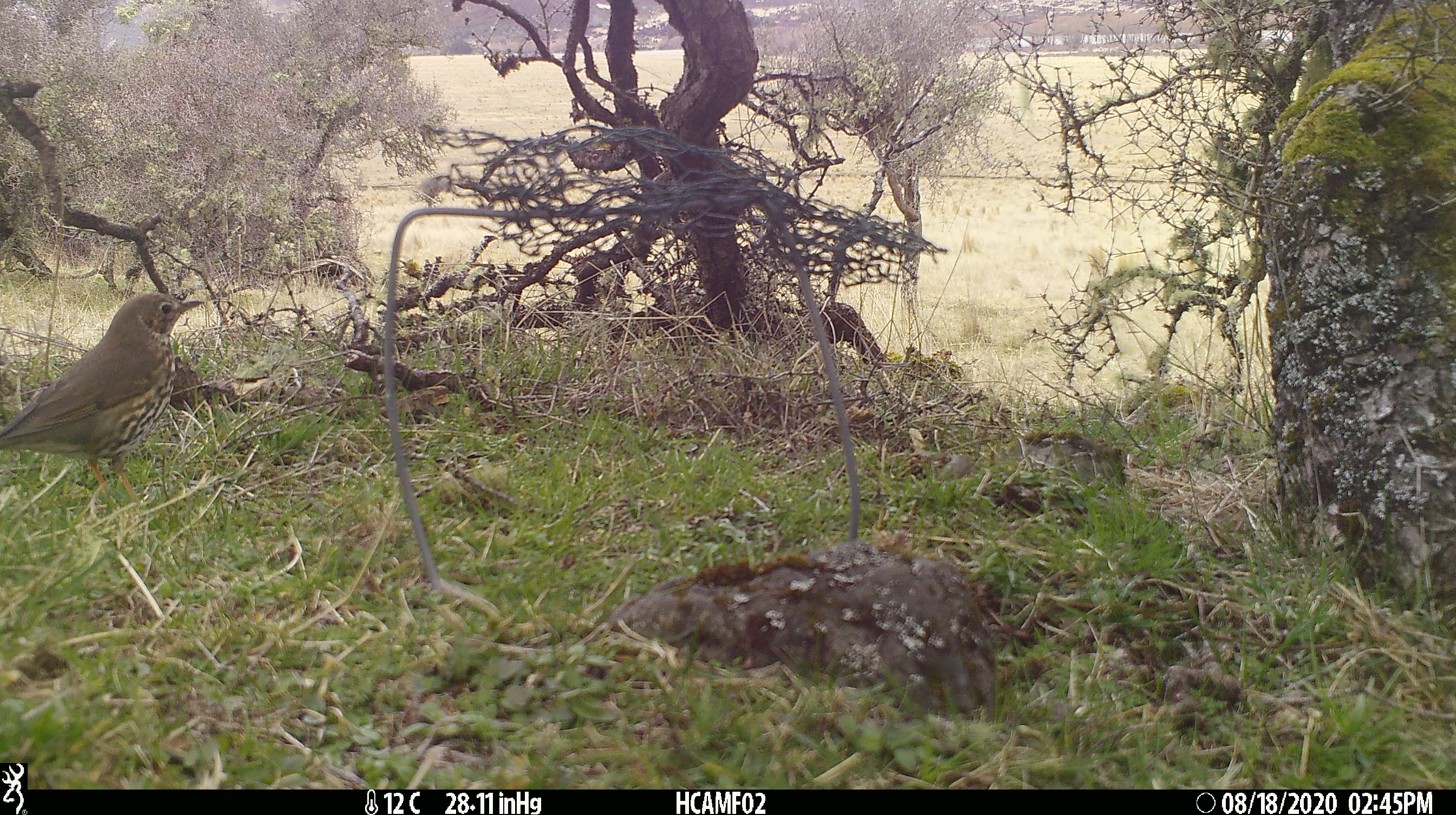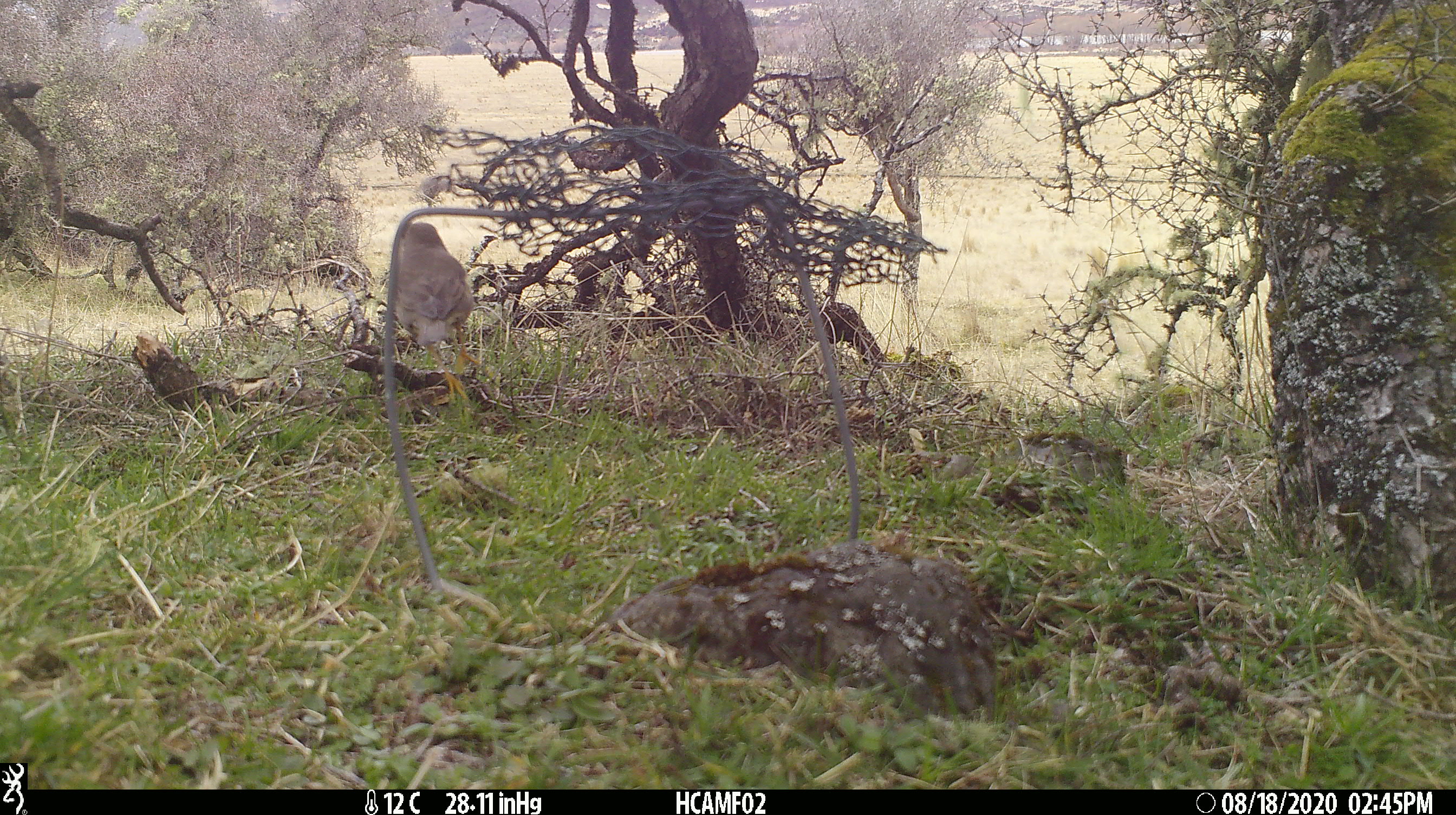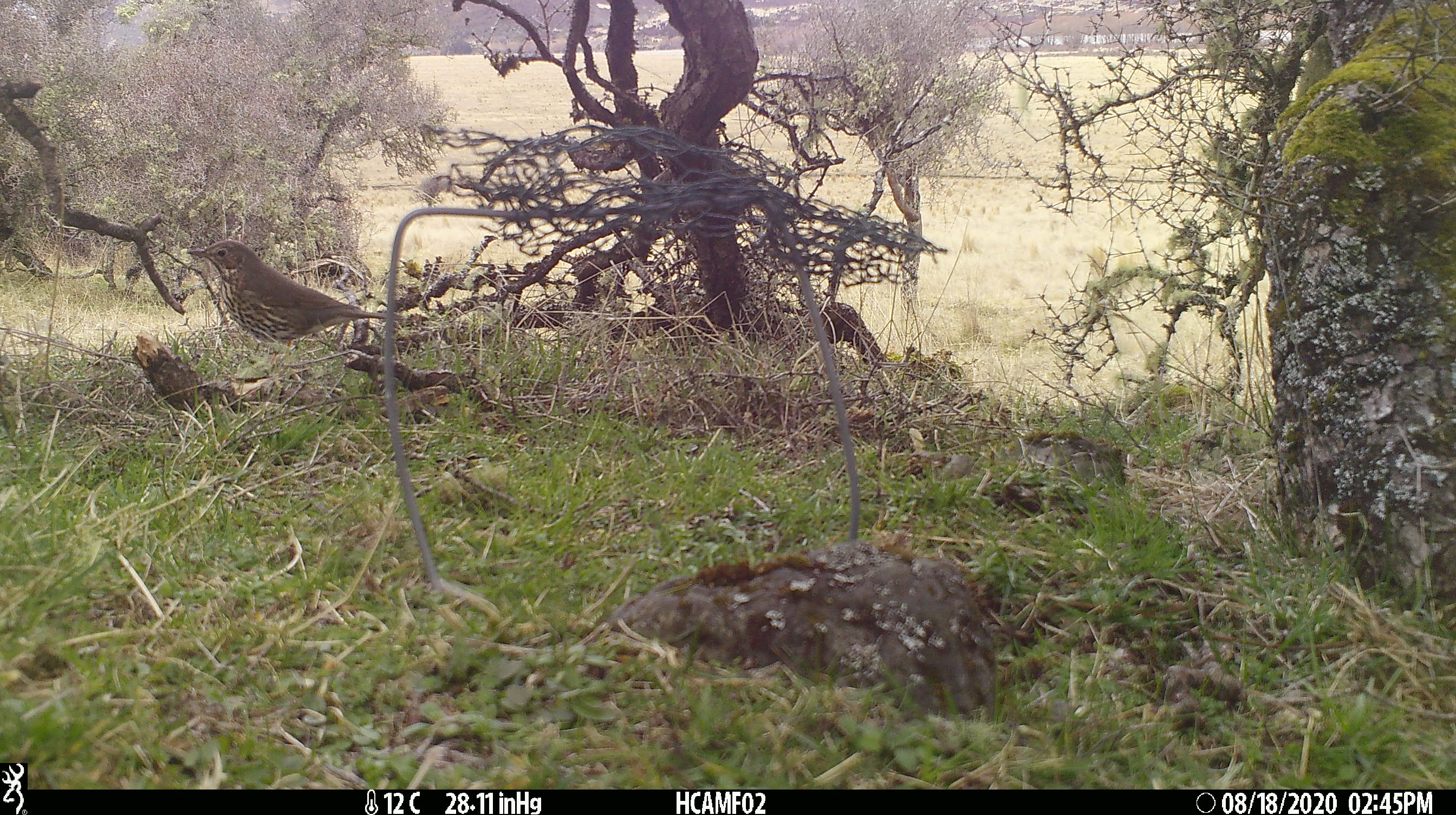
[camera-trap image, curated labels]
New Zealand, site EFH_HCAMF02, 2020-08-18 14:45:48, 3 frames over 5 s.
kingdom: Animalia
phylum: Chordata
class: Aves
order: Passeriformes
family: Turdidae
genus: Turdus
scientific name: Turdus philomelos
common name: song thrush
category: thrush